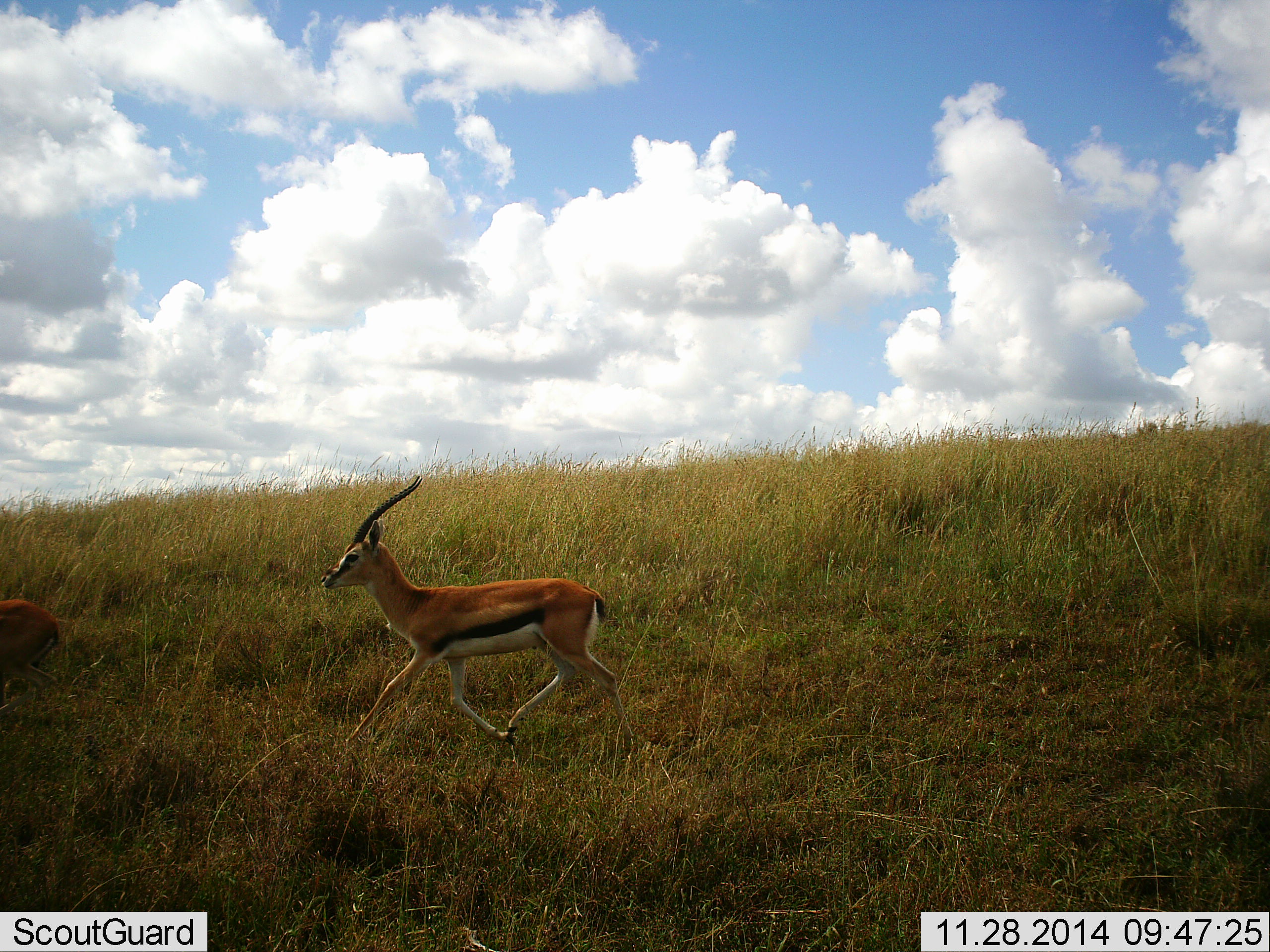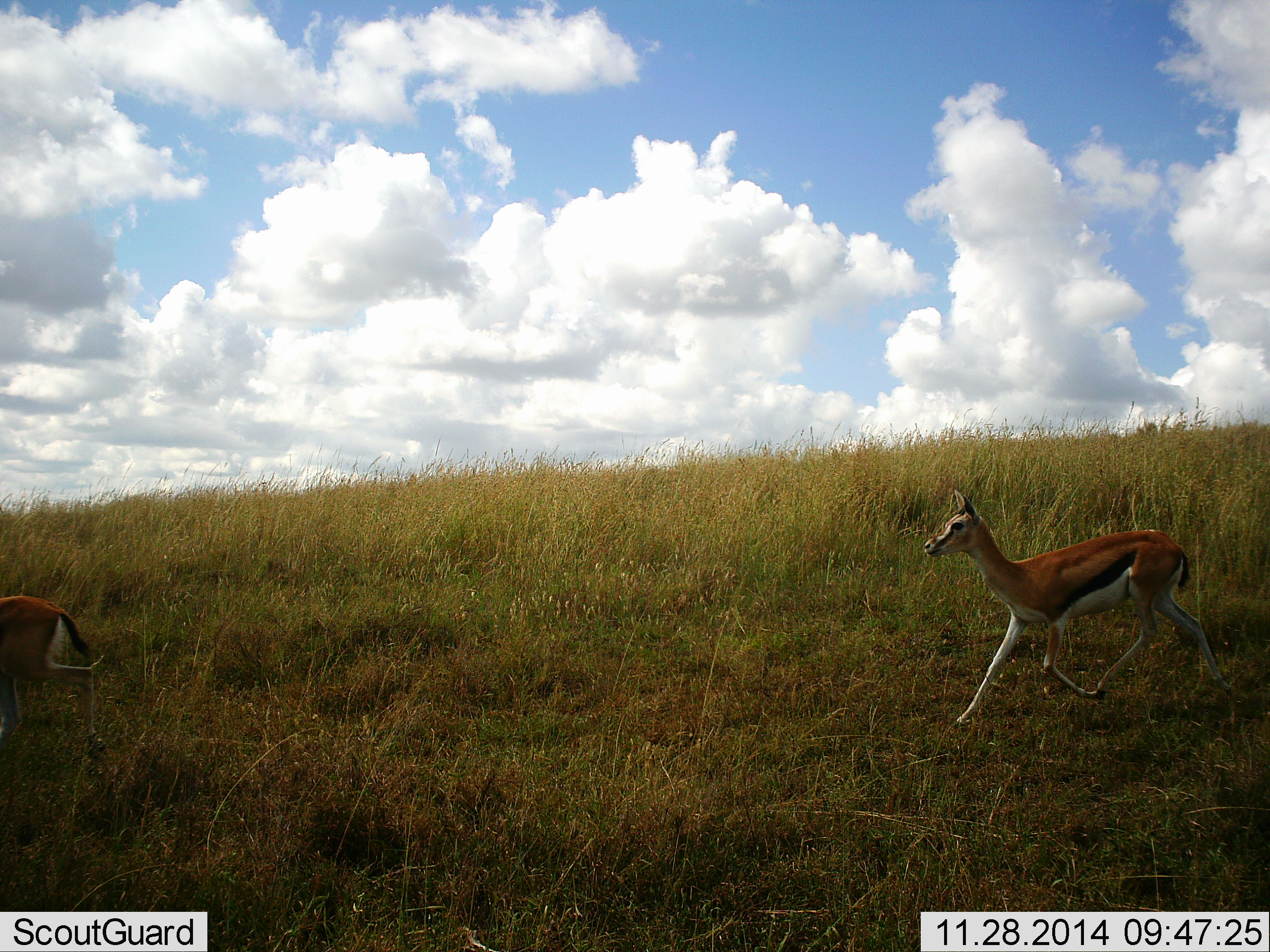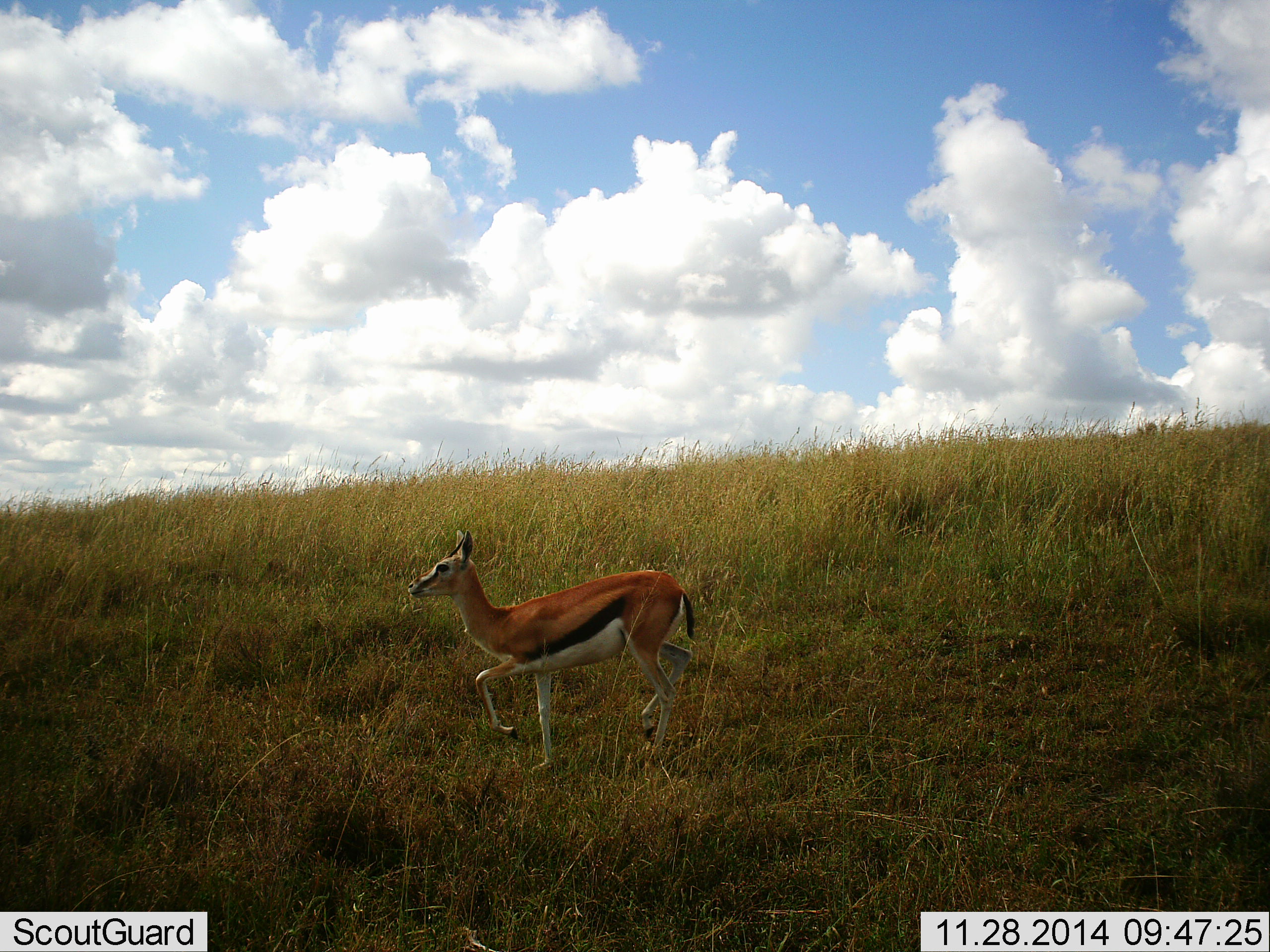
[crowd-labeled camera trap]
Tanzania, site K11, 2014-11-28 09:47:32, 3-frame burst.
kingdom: Animalia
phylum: Chordata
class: Mammalia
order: Artiodactyla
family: Bovidae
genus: Eudorcas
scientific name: Eudorcas thomsonii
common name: thomson's gazelle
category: gazellethomsons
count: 2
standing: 0%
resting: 0%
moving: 100%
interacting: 0%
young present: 0%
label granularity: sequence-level